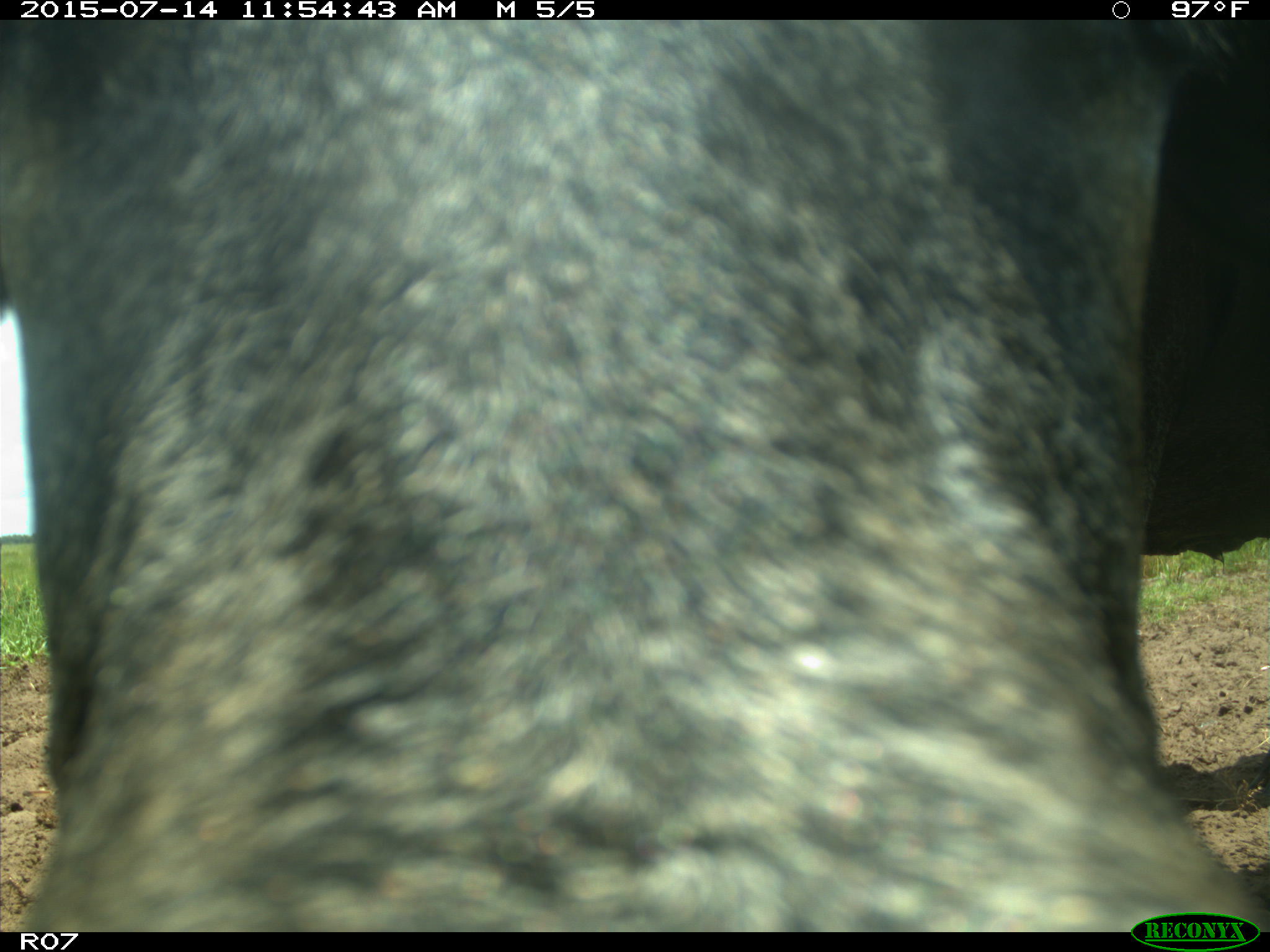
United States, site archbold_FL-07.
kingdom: Animalia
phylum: Chordata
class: Mammalia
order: Artiodactyla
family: Bovidae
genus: Bos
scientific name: Bos taurus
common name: domestic cow